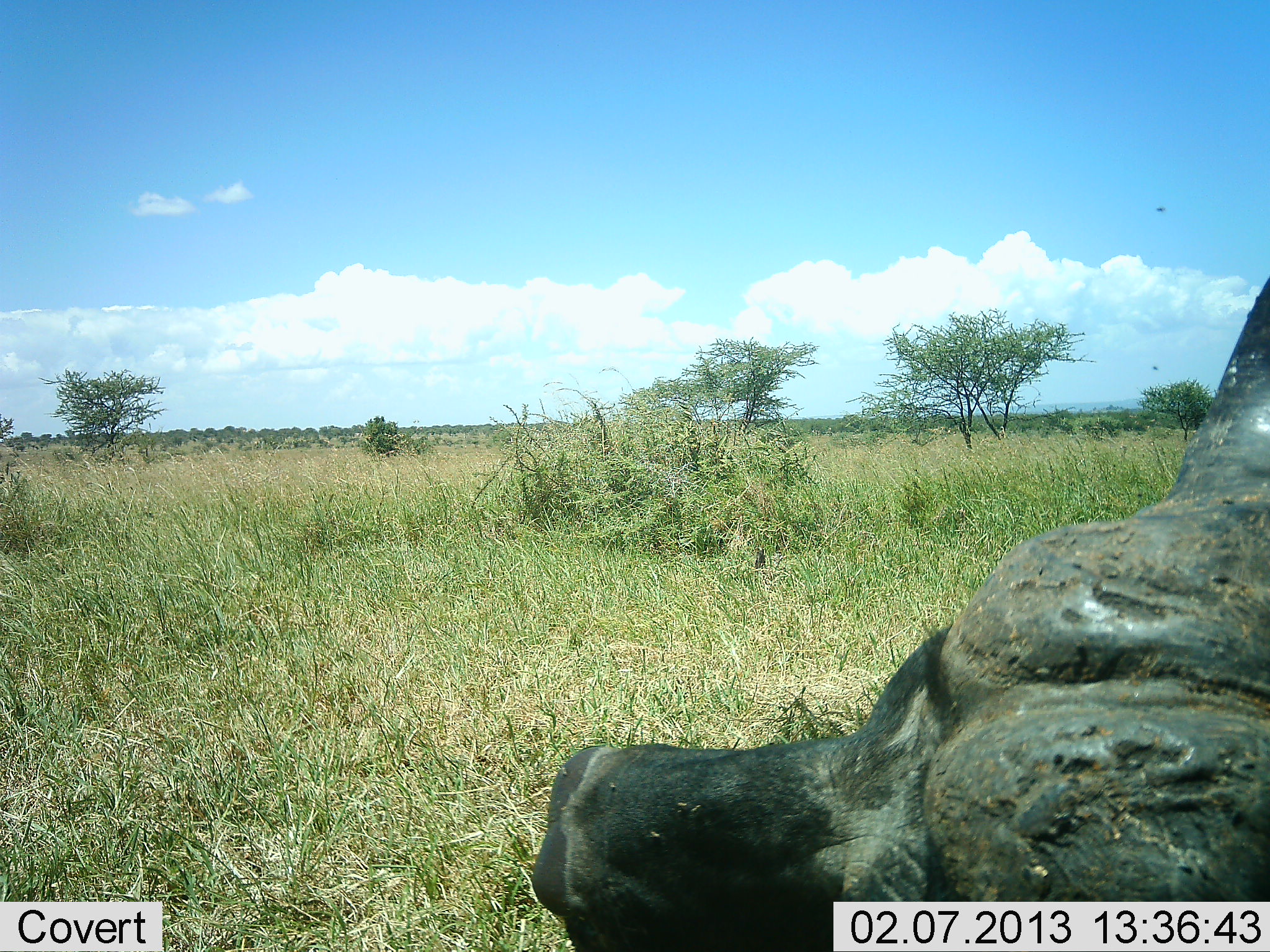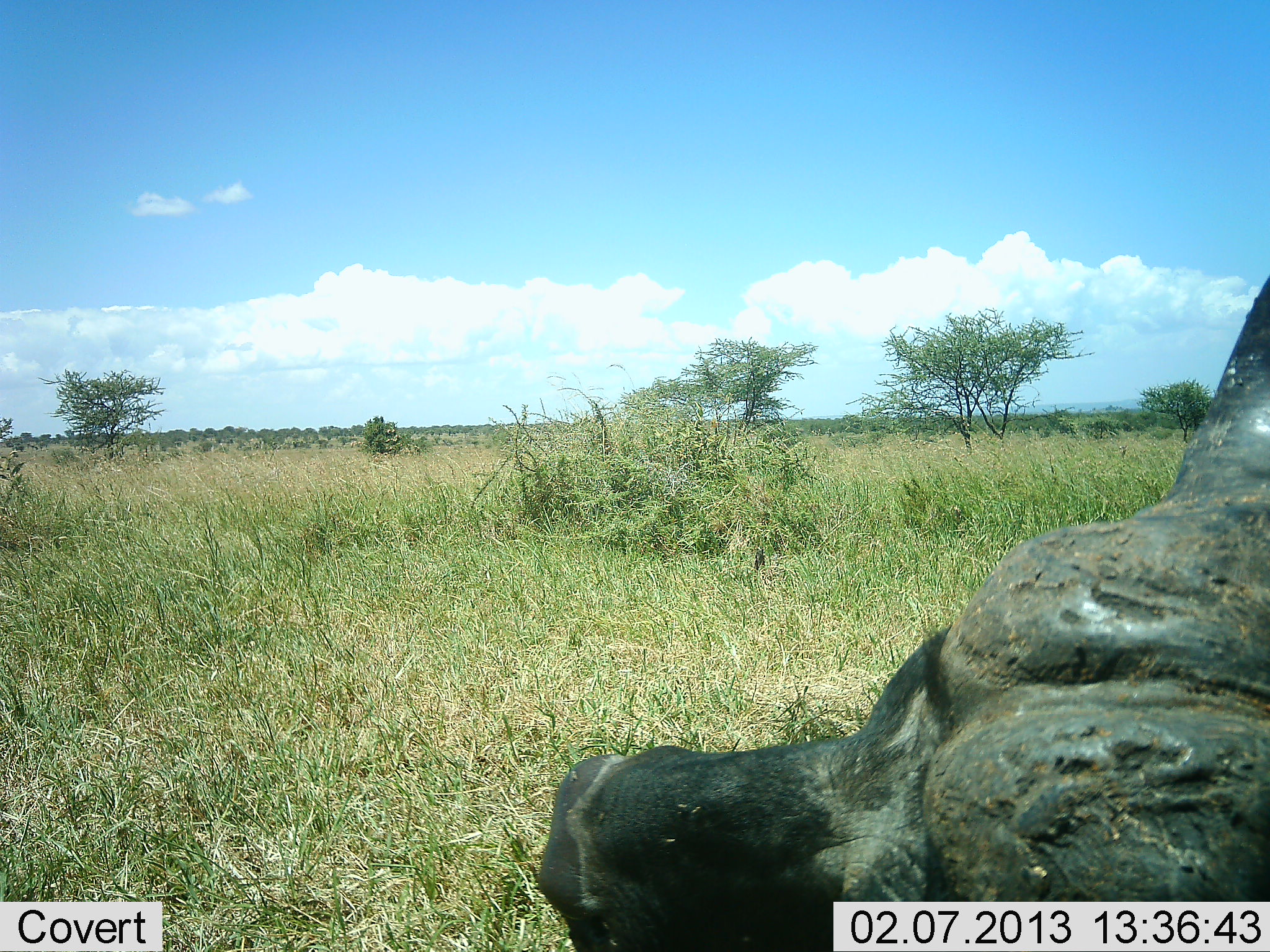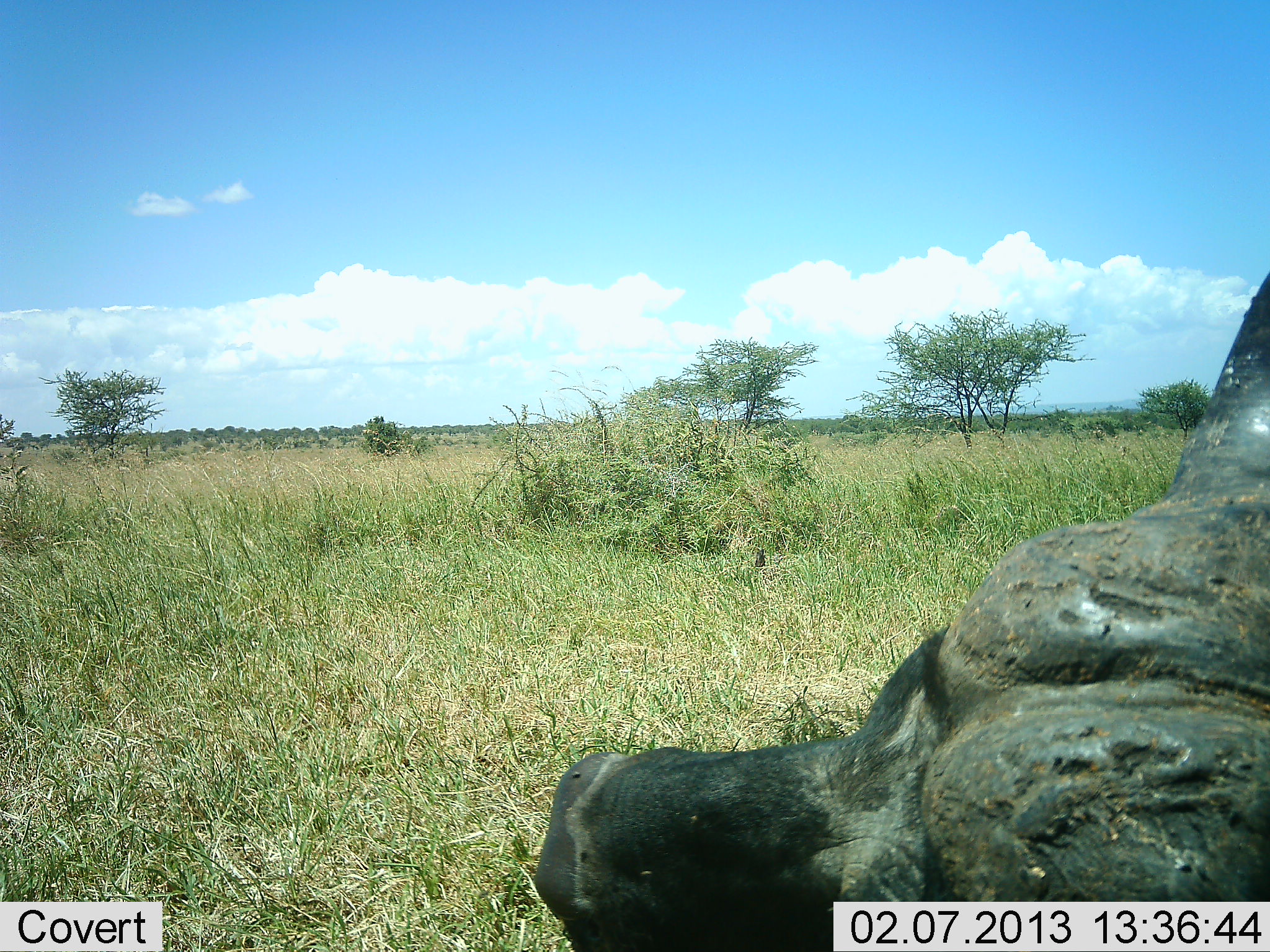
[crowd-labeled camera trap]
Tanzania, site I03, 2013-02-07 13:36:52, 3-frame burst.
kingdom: Animalia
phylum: Chordata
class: Mammalia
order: Artiodactyla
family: Bovidae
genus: Syncerus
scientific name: Syncerus caffer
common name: cape buffalo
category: buffalo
Buffalo (cape buffalo) (Syncerus caffer), count 1. Behavior (volunteer vote fractions): standing 9%, resting 73%, moving 5%, interacting 14%. Young present (vote fraction): 0%. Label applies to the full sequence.